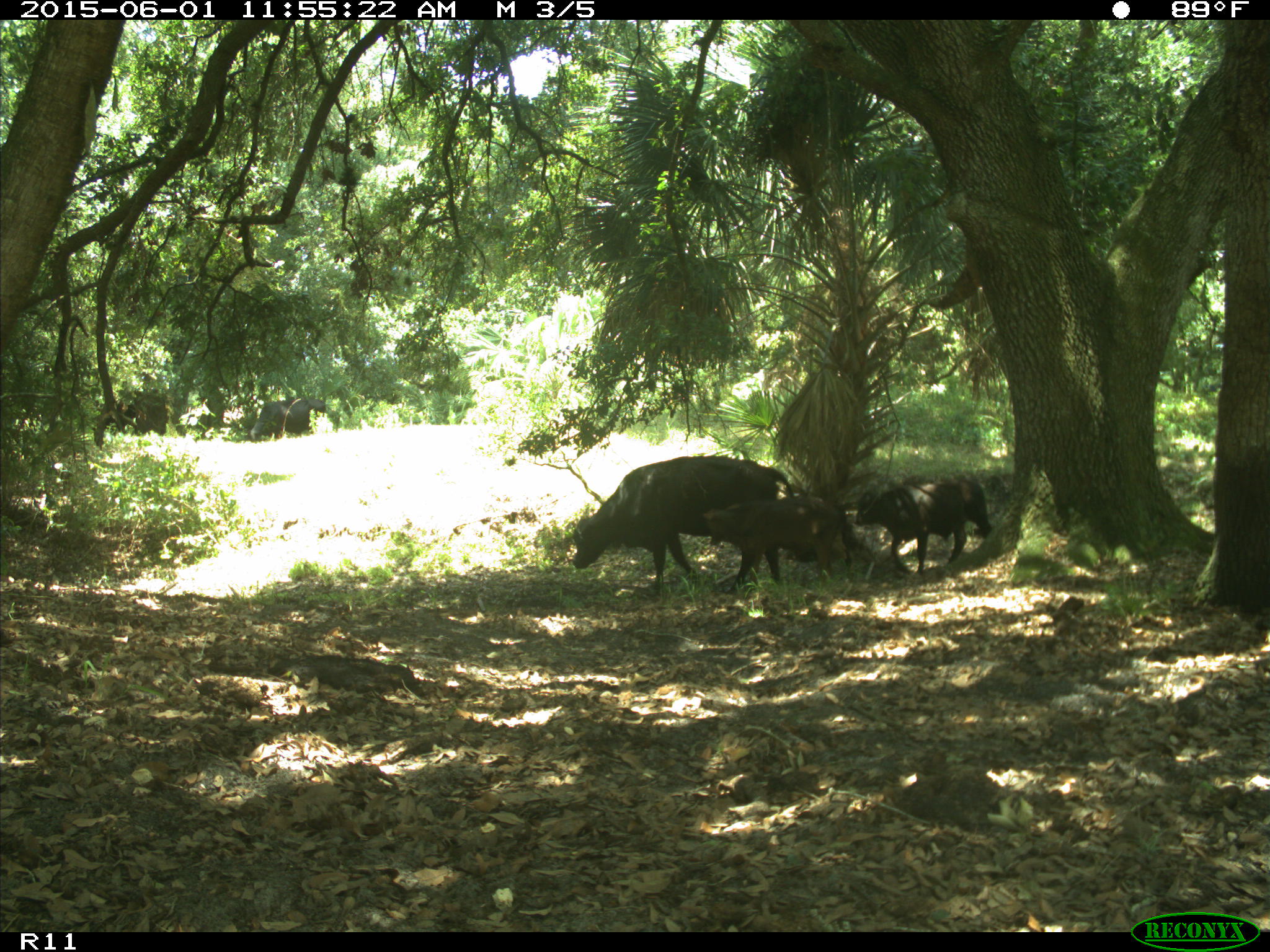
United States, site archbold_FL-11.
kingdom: Animalia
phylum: Chordata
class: Mammalia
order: Artiodactyla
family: Bovidae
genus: Bos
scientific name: Bos taurus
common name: domestic cow